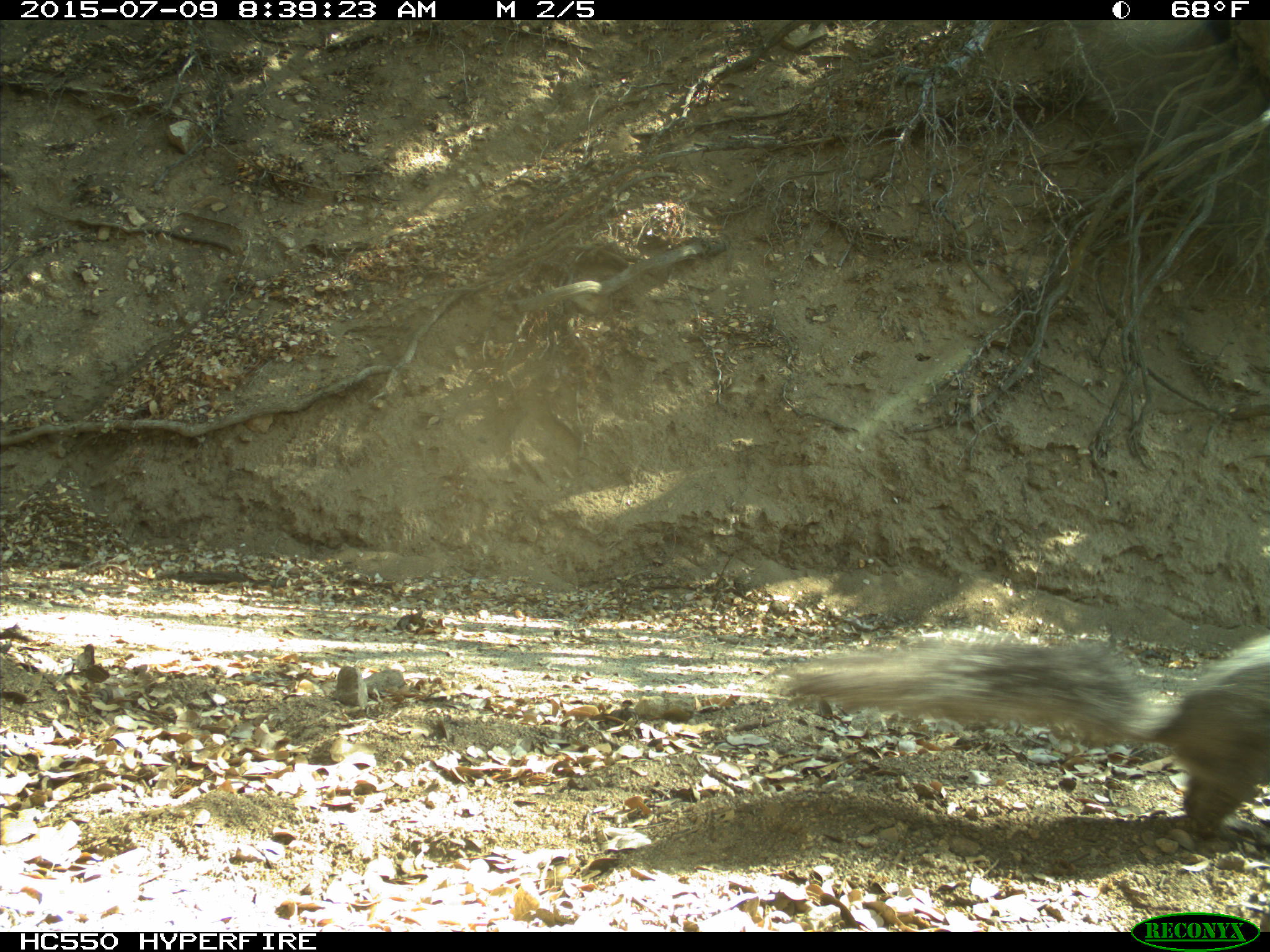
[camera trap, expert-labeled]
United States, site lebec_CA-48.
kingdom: Animalia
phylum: Chordata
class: Mammalia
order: Rodentia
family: Sciuridae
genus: Sciurus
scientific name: Sciurus carolinensis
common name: eastern gray squirrel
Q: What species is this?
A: Sciurus carolinensis (eastern gray squirrel).